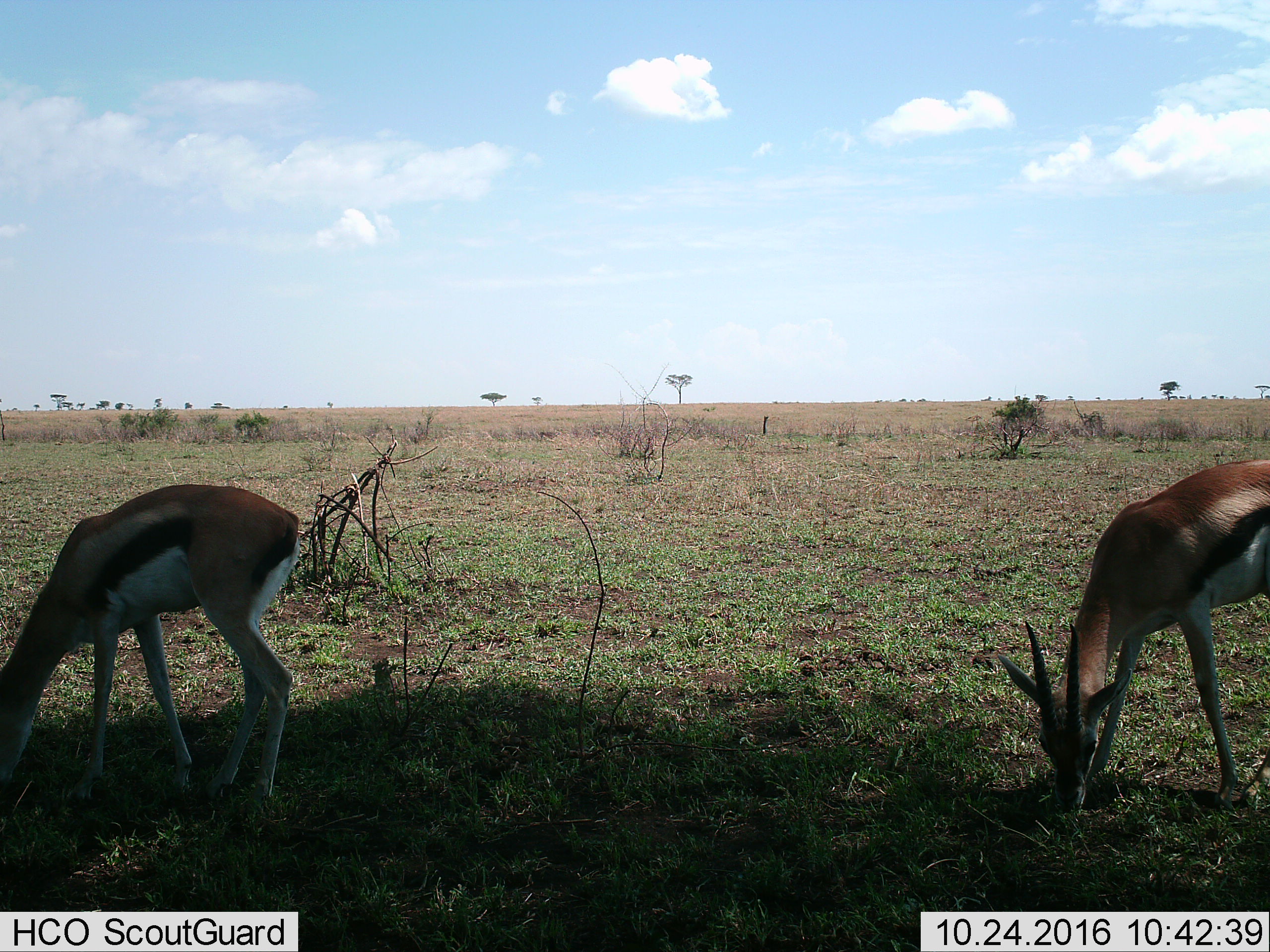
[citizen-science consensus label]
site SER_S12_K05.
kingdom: Animalia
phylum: Chordata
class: Mammalia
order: Artiodactyla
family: Bovidae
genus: Eudorcas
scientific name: Eudorcas thomsonii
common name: thomson's gazelle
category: gazellethomsons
Gazellethomsons (thomson's gazelle) (Eudorcas thomsonii), count 2. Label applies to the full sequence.